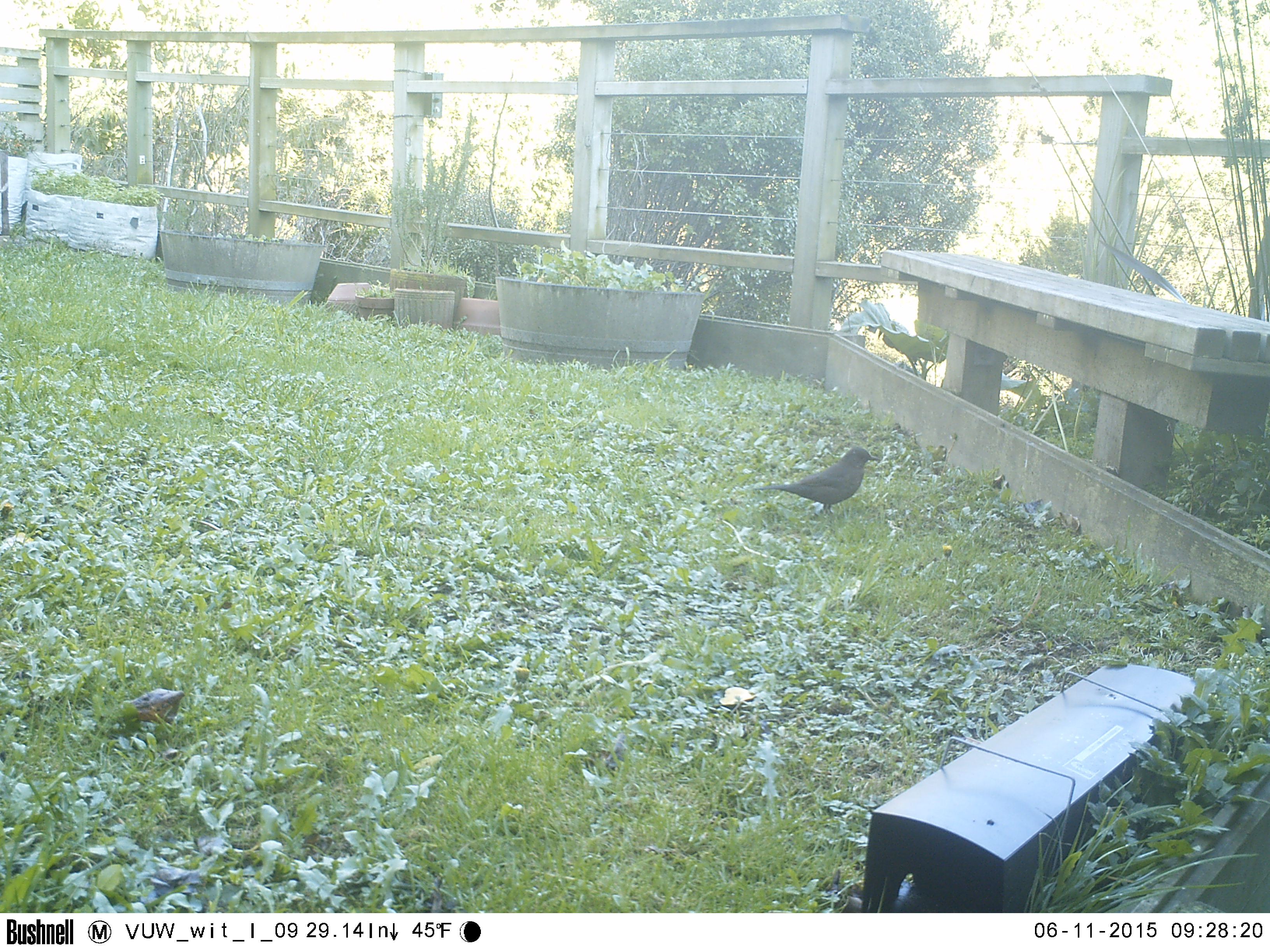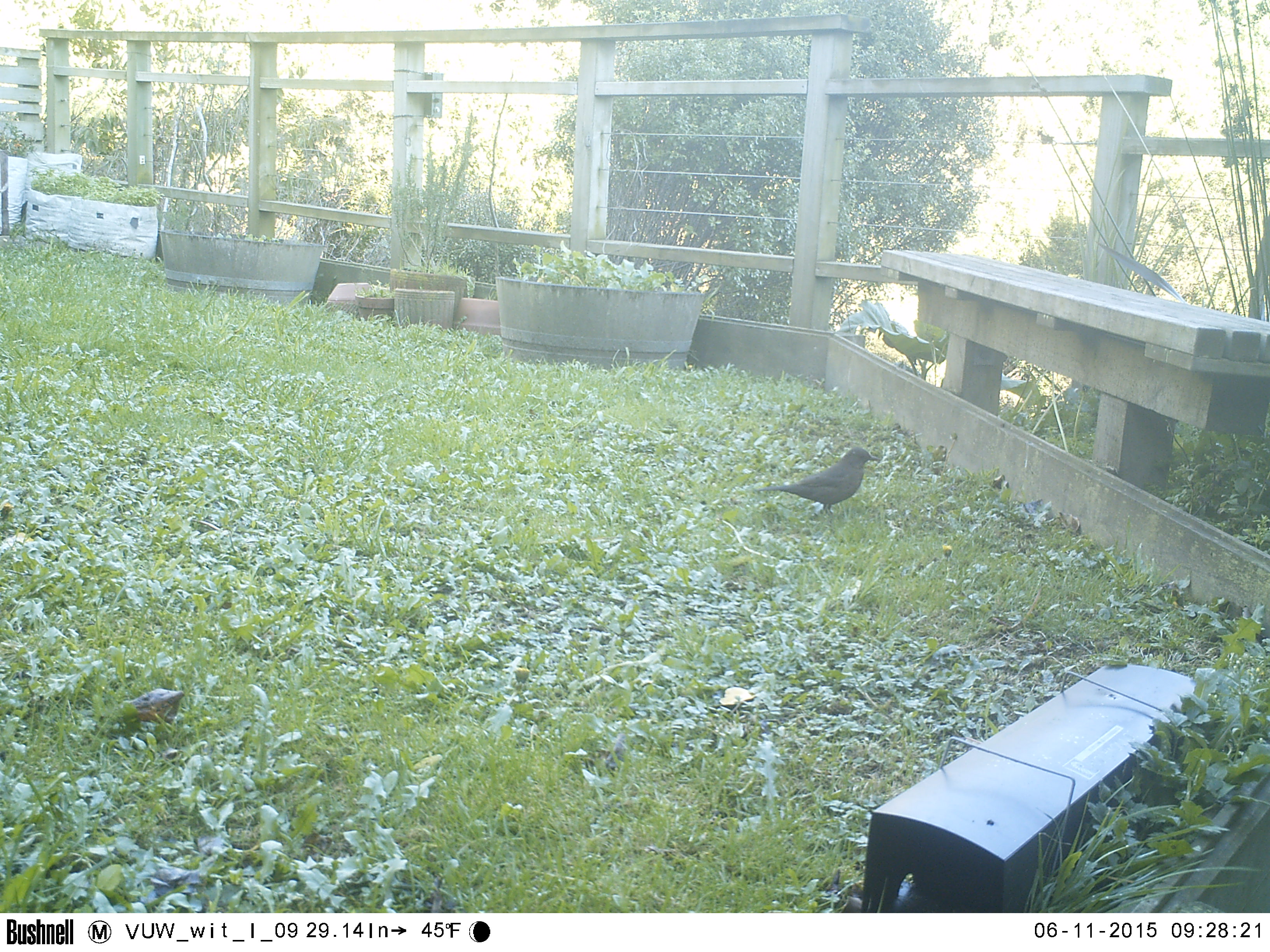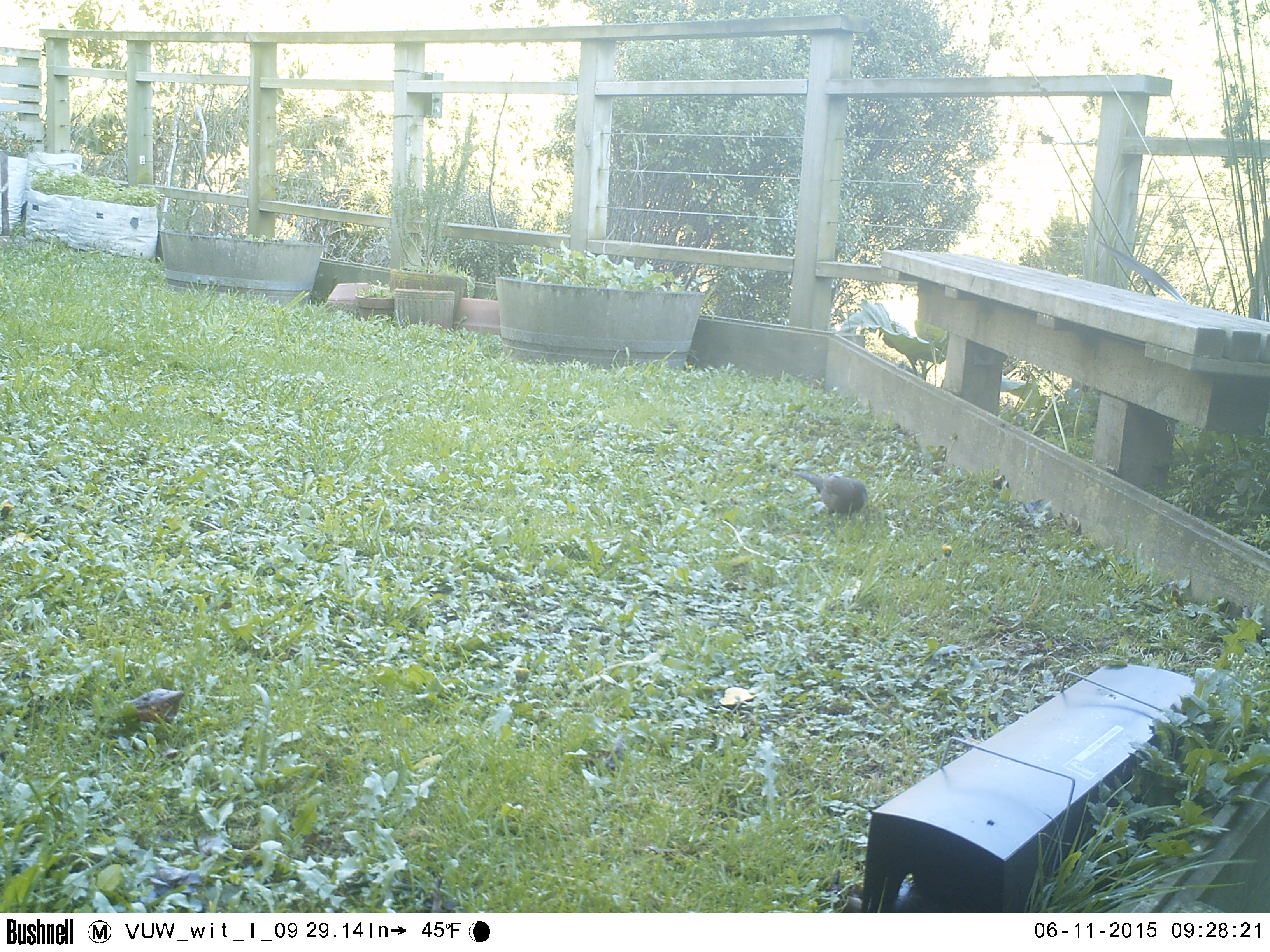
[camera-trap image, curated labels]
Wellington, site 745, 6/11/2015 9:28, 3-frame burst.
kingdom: Animalia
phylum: Chordata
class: Aves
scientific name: Aves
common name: bird